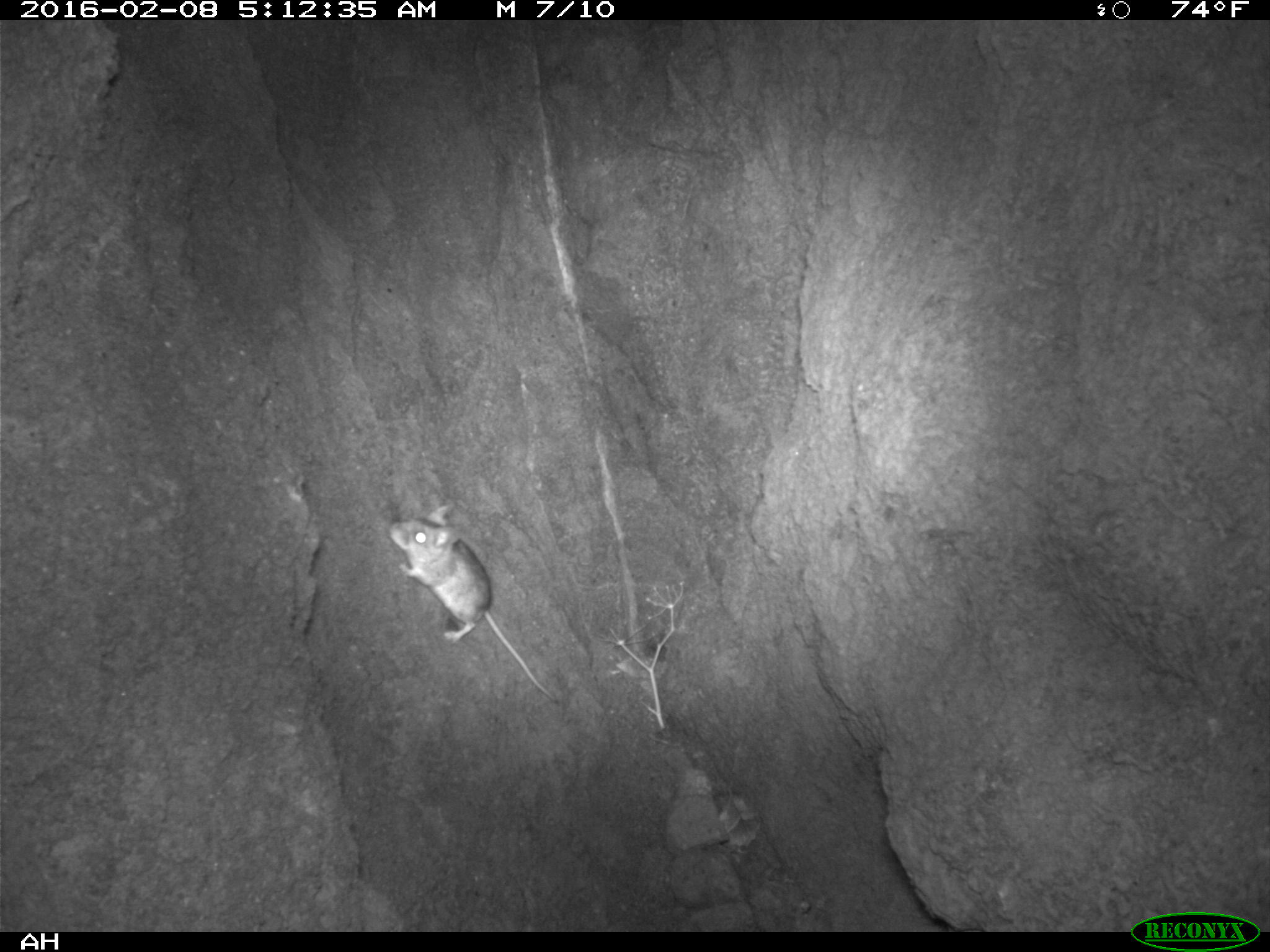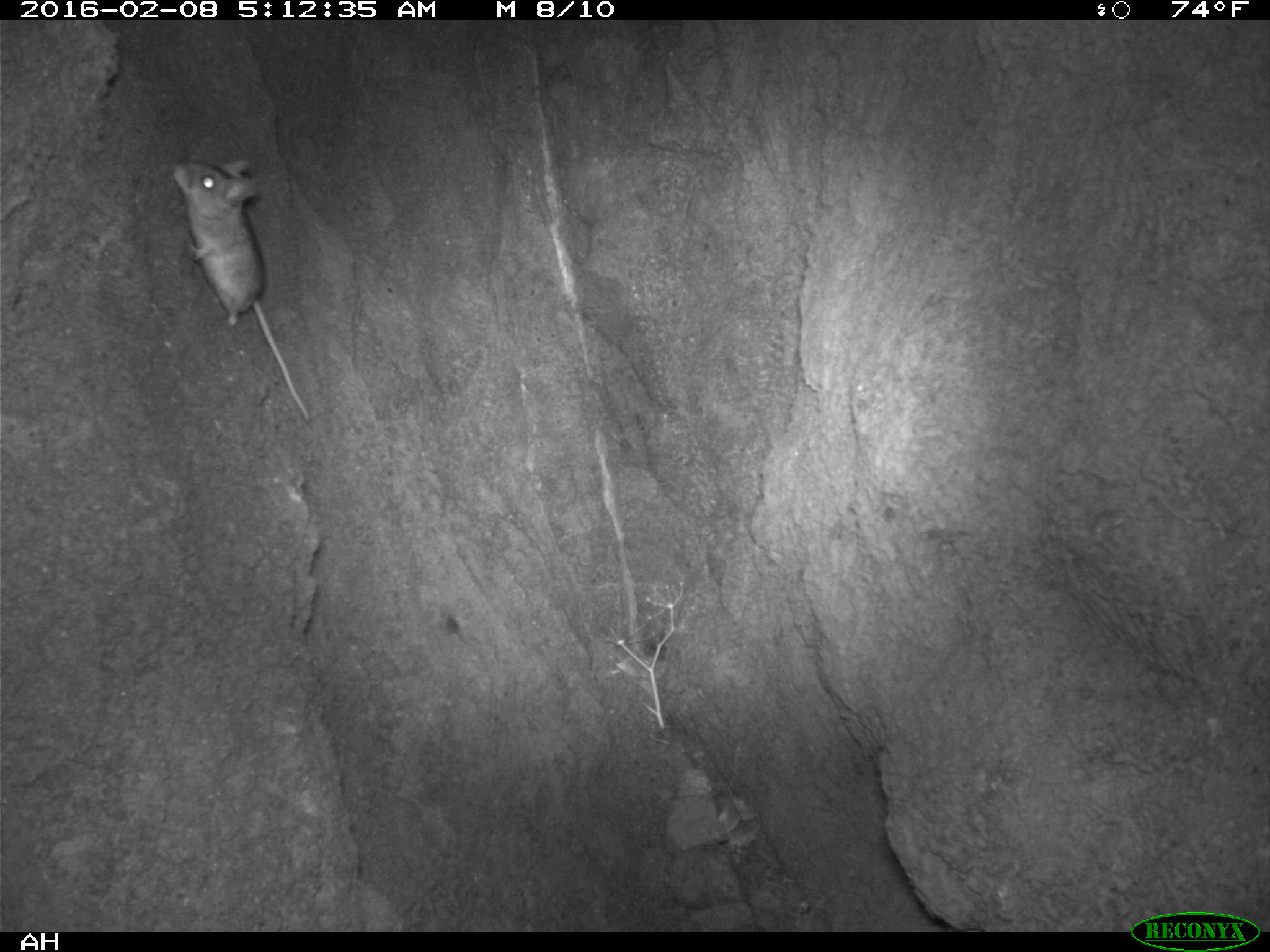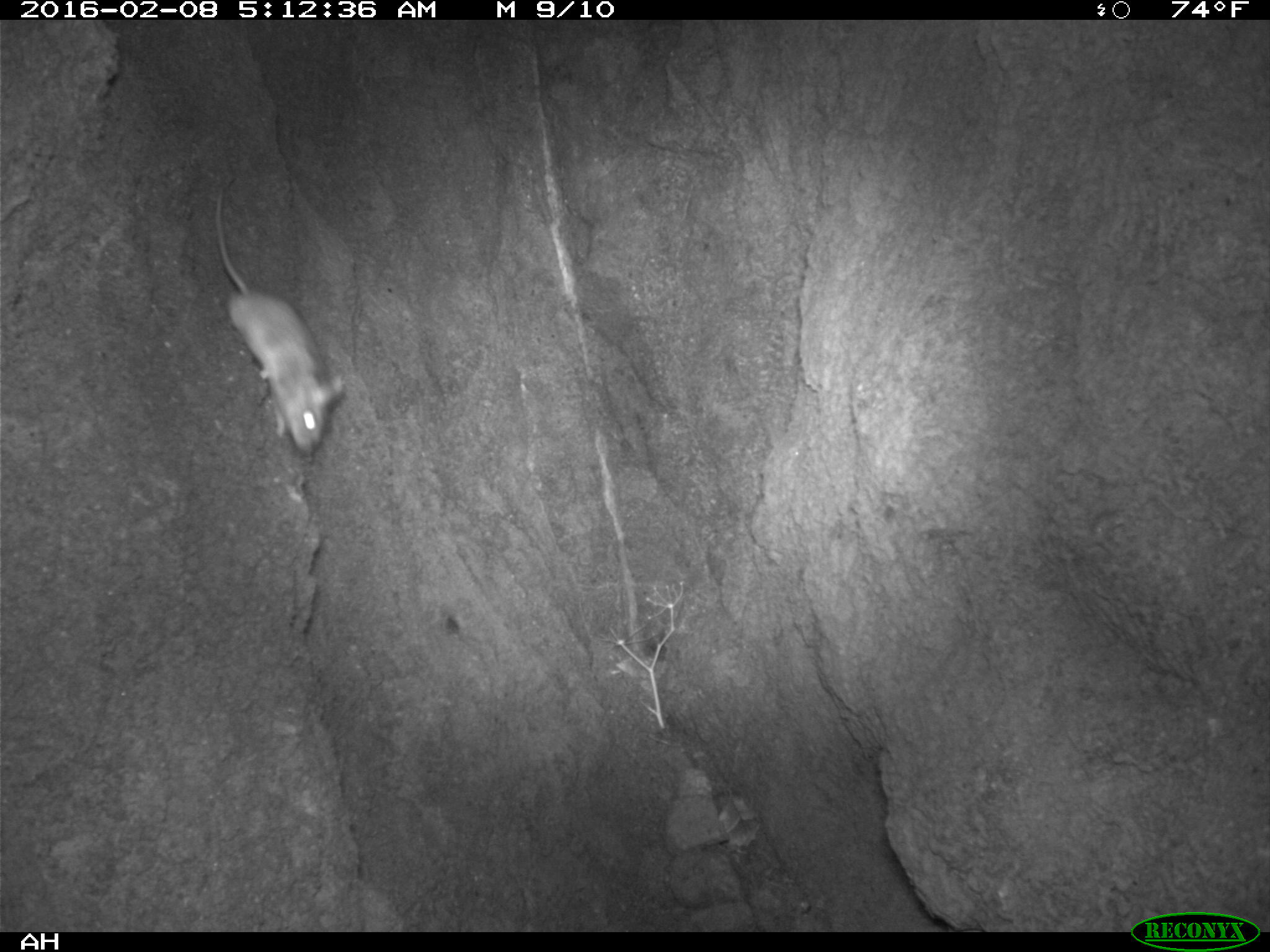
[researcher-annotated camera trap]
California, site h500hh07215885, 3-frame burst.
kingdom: Animalia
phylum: Chordata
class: Mammalia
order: Rodentia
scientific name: Rodentia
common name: rodent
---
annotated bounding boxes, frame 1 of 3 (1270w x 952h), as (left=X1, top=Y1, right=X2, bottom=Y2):
rodent: (left=387, top=503, right=559, bottom=703)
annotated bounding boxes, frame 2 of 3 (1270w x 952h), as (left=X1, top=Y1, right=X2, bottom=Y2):
rodent: (left=172, top=159, right=309, bottom=420)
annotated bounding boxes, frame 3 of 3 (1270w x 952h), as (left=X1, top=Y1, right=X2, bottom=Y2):
rodent: (left=215, top=181, right=346, bottom=451)